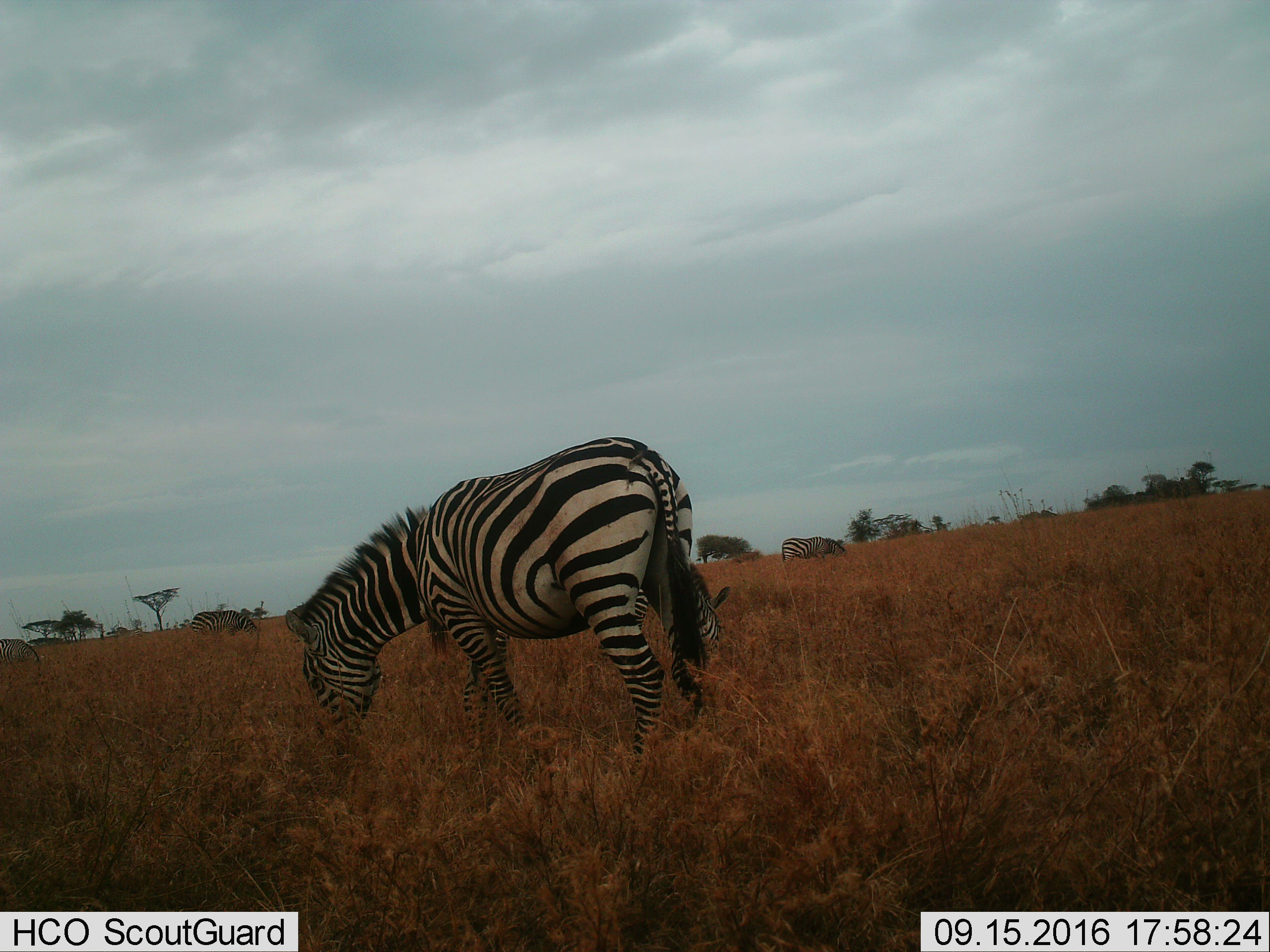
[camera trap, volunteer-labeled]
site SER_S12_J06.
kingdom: Animalia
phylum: Chordata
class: Mammalia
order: Perissodactyla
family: Equidae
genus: Equus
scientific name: Equus quagga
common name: plains zebra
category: zebraplains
Zebraplains (plains zebra) (Equus quagga), count 5. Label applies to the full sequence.